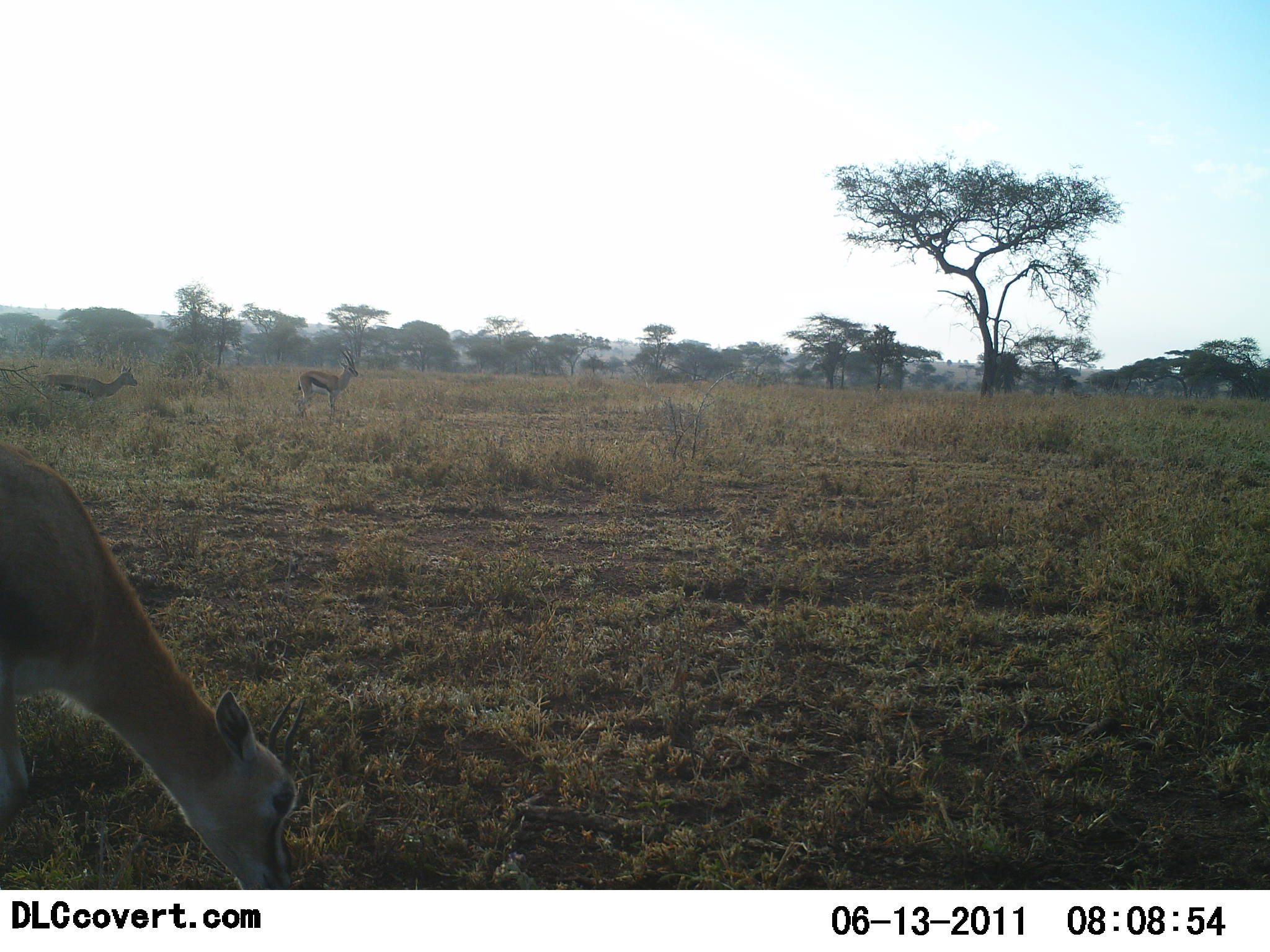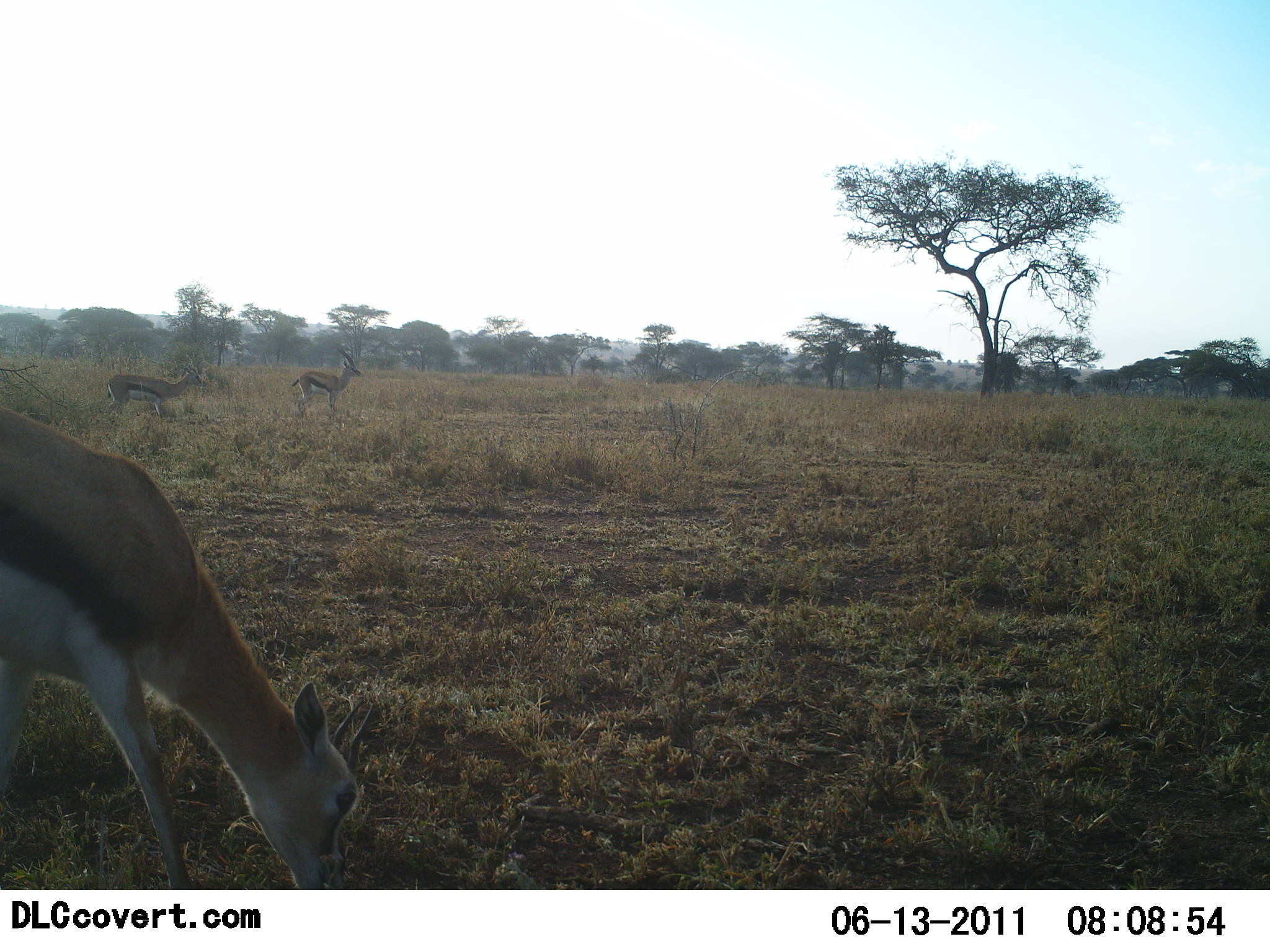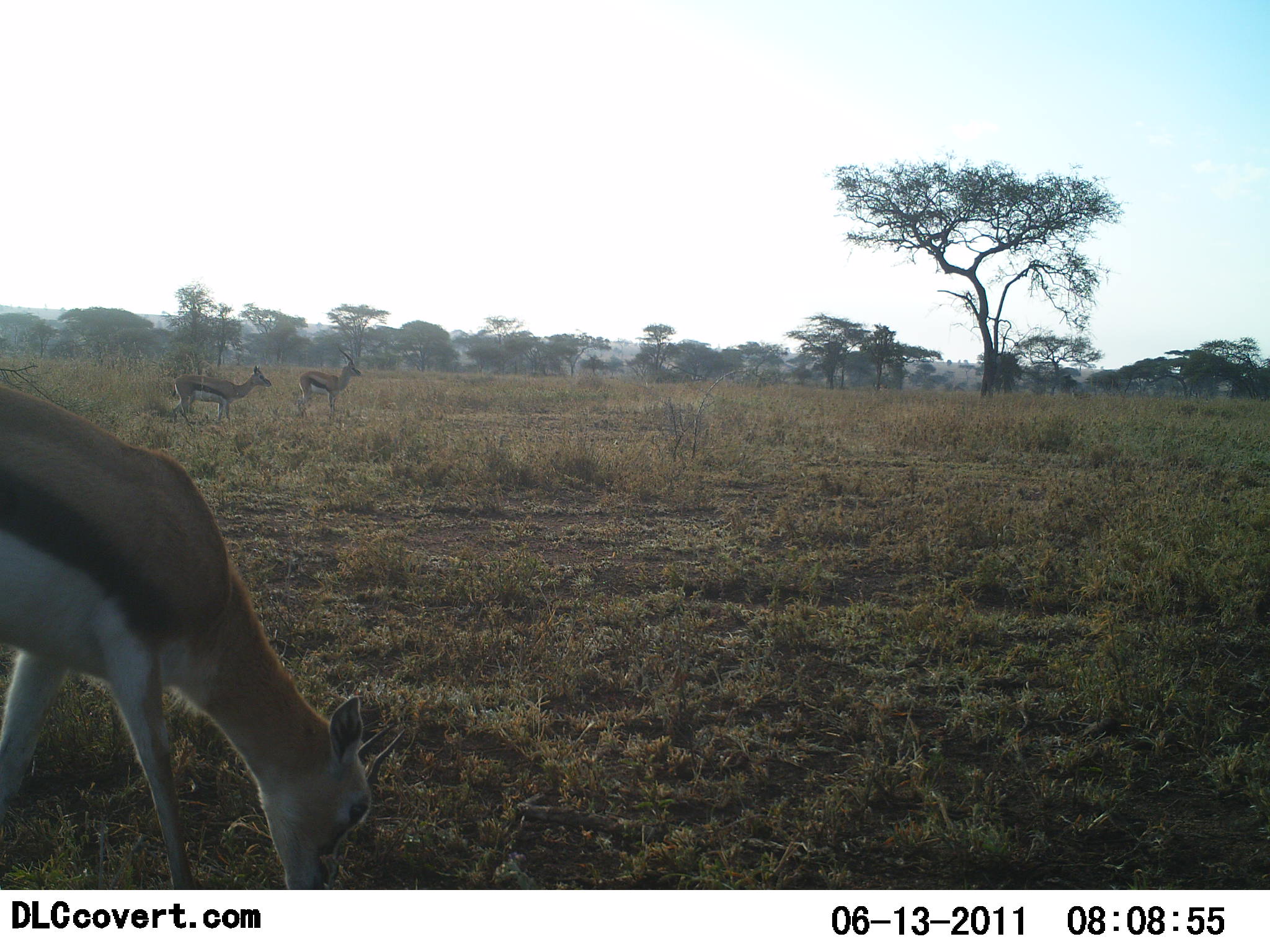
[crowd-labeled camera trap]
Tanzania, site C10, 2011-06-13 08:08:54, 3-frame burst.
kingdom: Animalia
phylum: Chordata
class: Mammalia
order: Artiodactyla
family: Bovidae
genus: Eudorcas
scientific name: Eudorcas thomsonii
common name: thomson's gazelle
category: gazellethomsons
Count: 3.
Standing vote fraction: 55%.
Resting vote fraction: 0%.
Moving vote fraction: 91%.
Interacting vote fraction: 0%.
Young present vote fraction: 0%.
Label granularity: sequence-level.